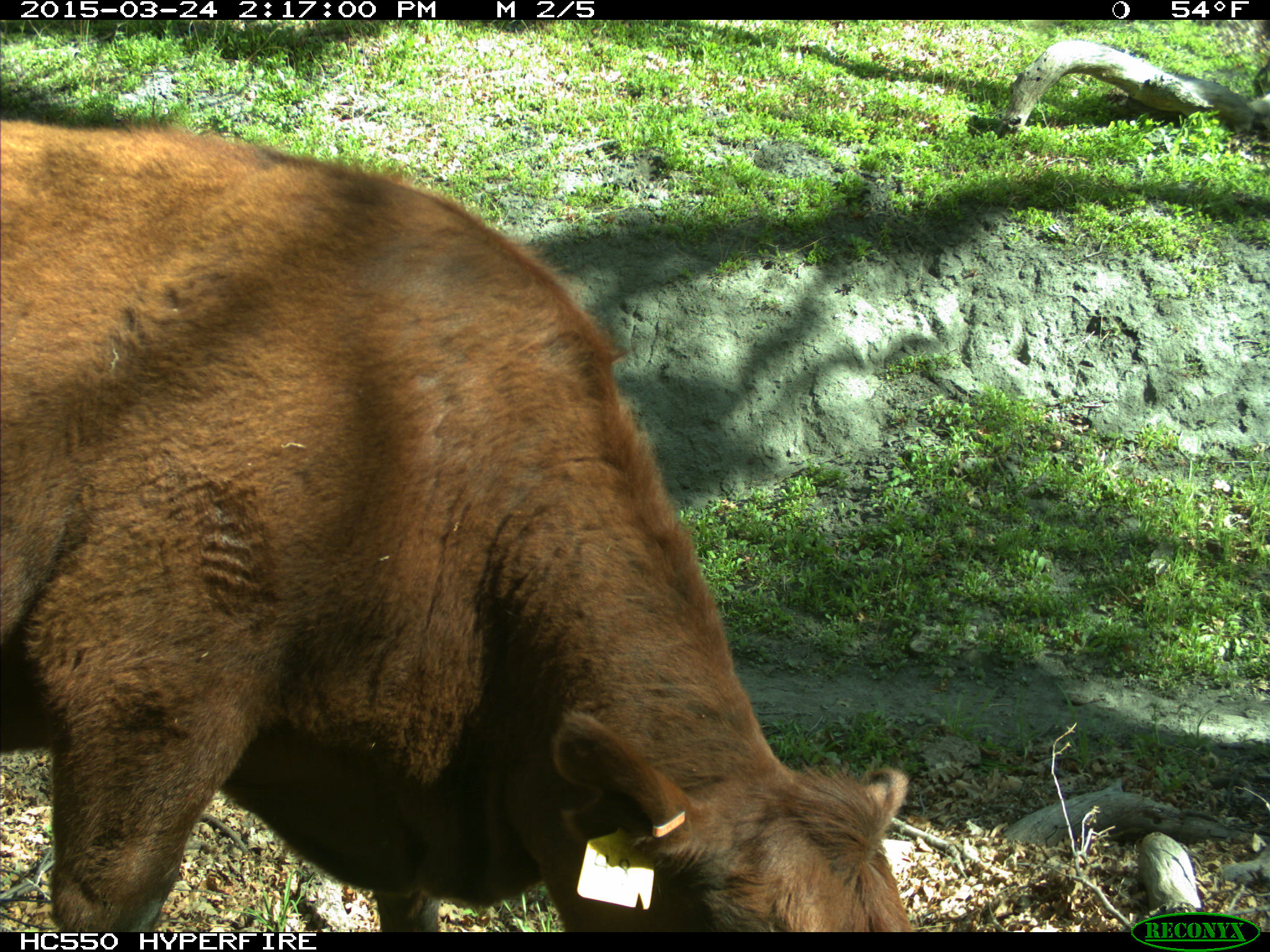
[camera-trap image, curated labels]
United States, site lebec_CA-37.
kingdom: Animalia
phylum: Chordata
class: Mammalia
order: Artiodactyla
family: Bovidae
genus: Bos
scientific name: Bos taurus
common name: domestic cow